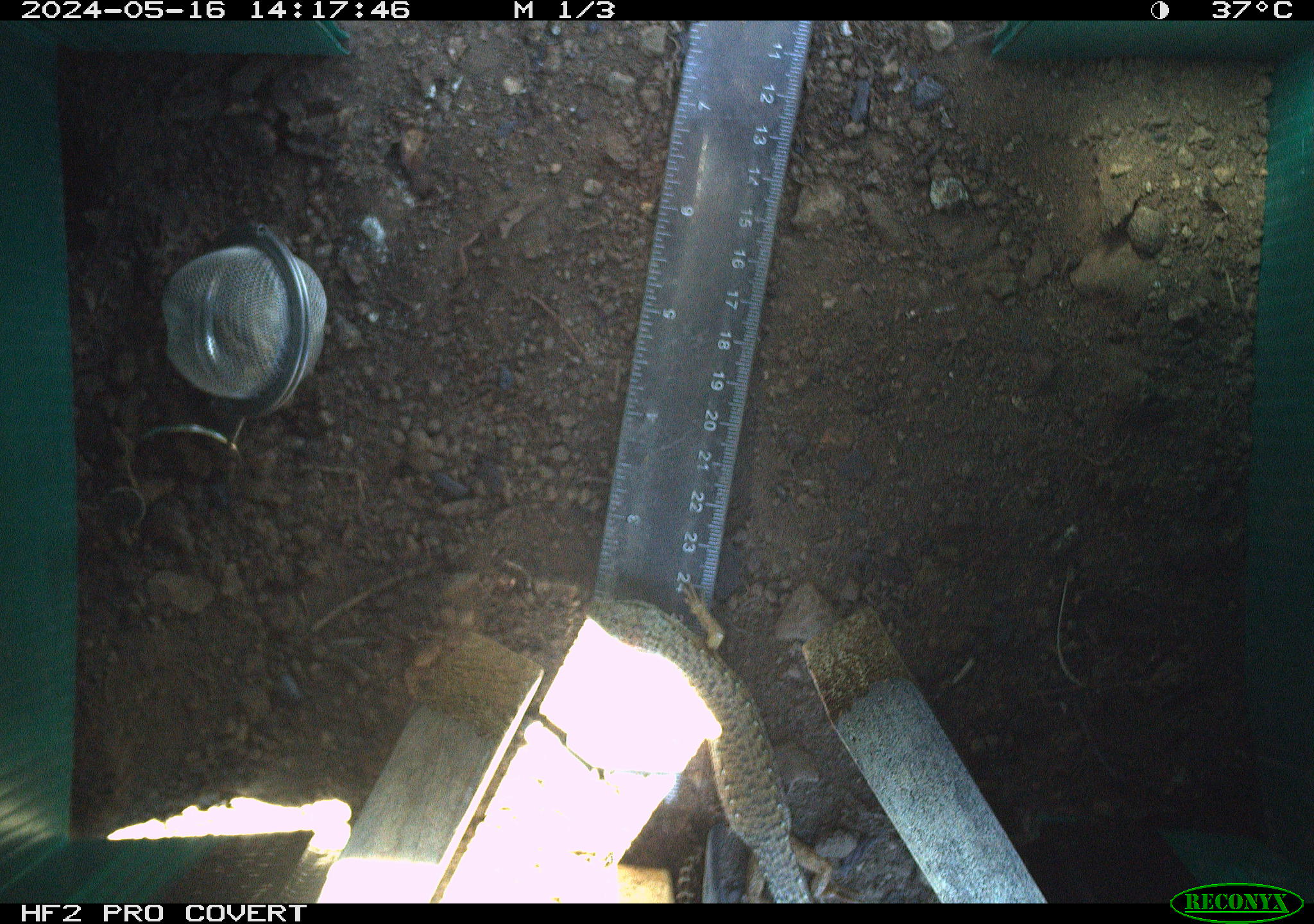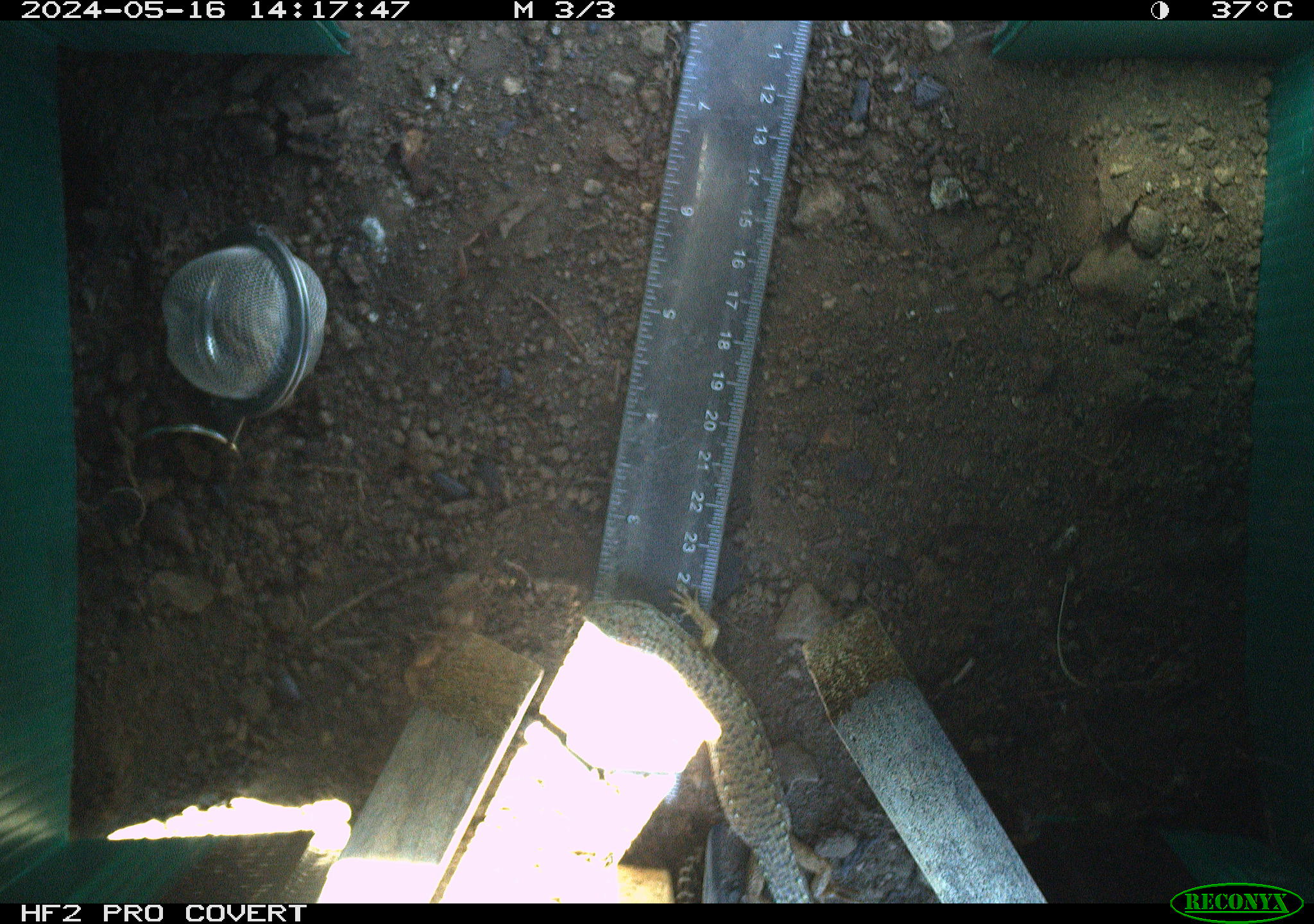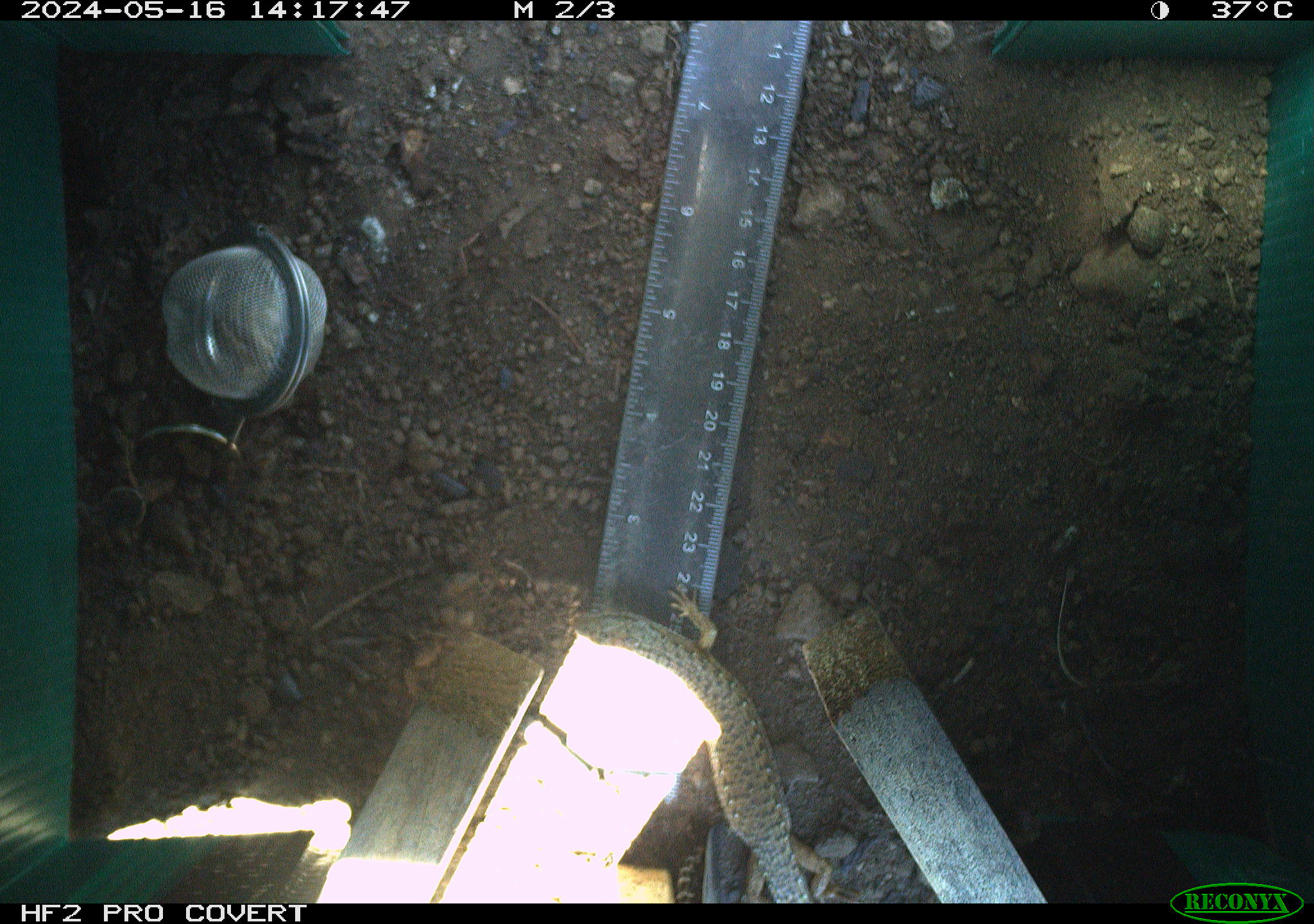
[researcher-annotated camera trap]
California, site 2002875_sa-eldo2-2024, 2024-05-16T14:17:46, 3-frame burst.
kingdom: Animalia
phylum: Chordata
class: Reptilia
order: Squamata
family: Anguidae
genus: Elgaria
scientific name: Elgaria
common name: alligator lizards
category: elgaria species